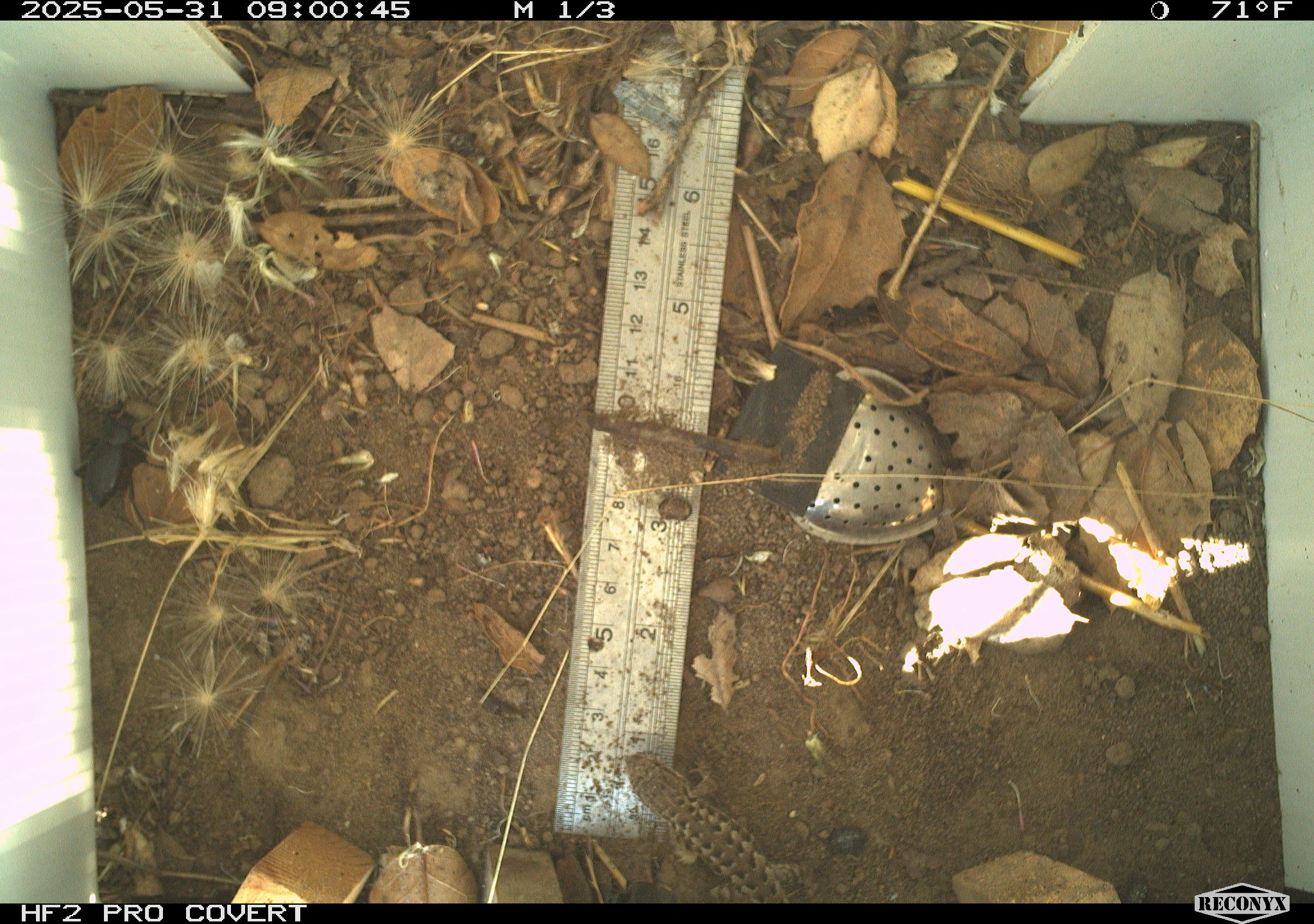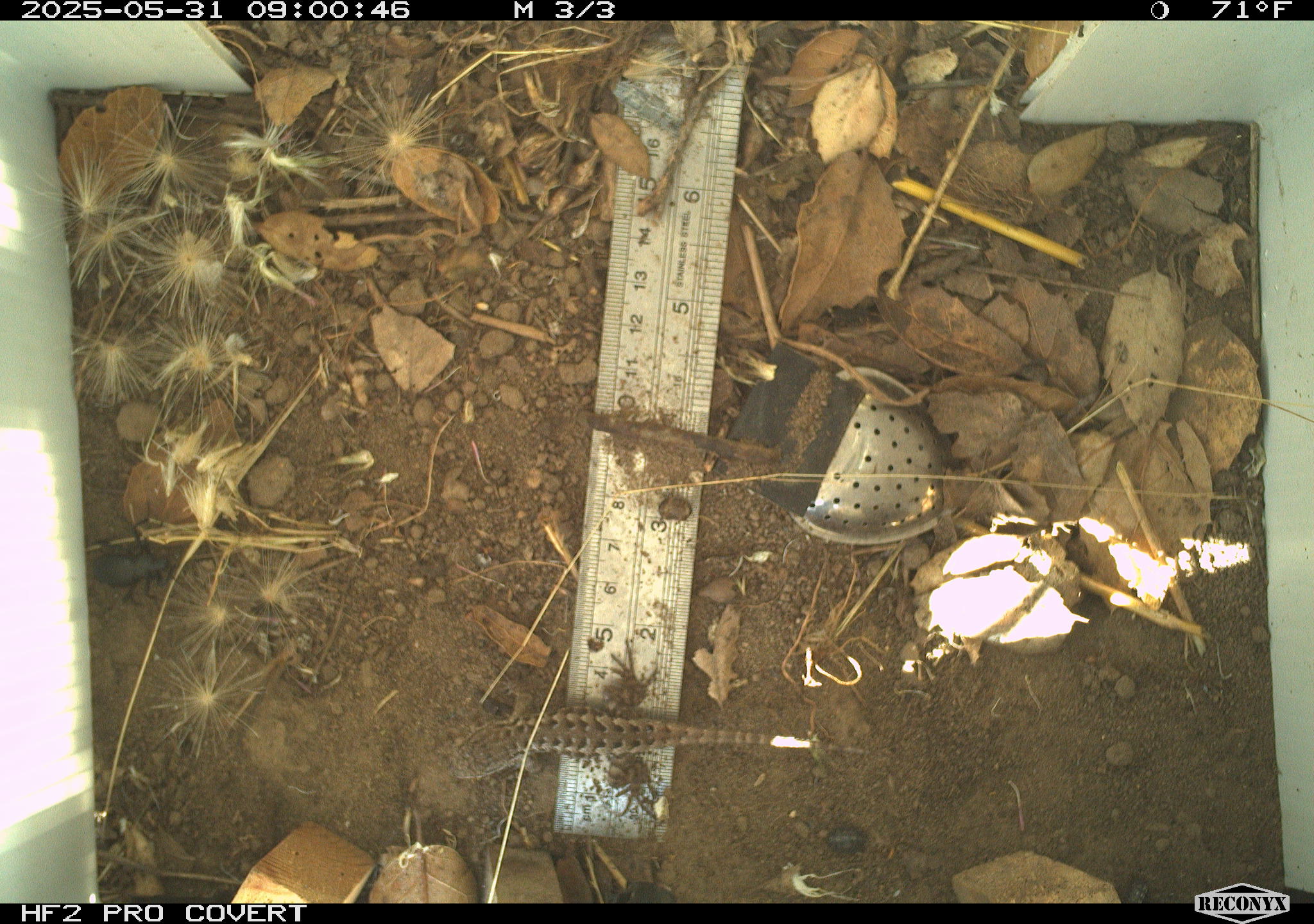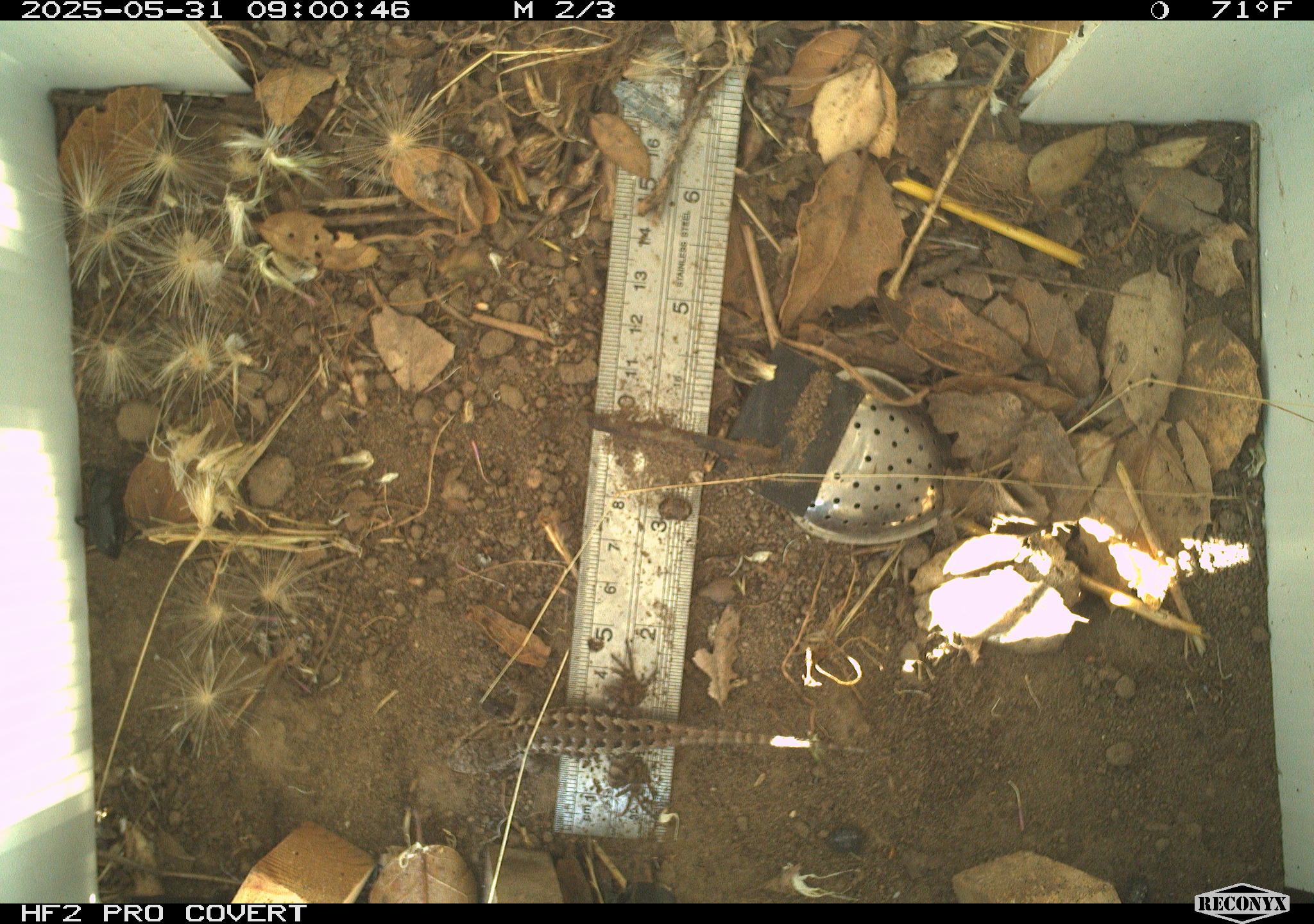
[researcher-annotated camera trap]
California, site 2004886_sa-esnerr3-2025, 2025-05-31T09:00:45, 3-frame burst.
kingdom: Animalia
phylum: Chordata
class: Reptilia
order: Squamata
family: Phrynosomatidae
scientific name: Phrynosomatidae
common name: north american spiny lizards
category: sceloporus/uta species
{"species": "sceloporus/uta species (north american spiny lizards) (Phrynosomatidae)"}